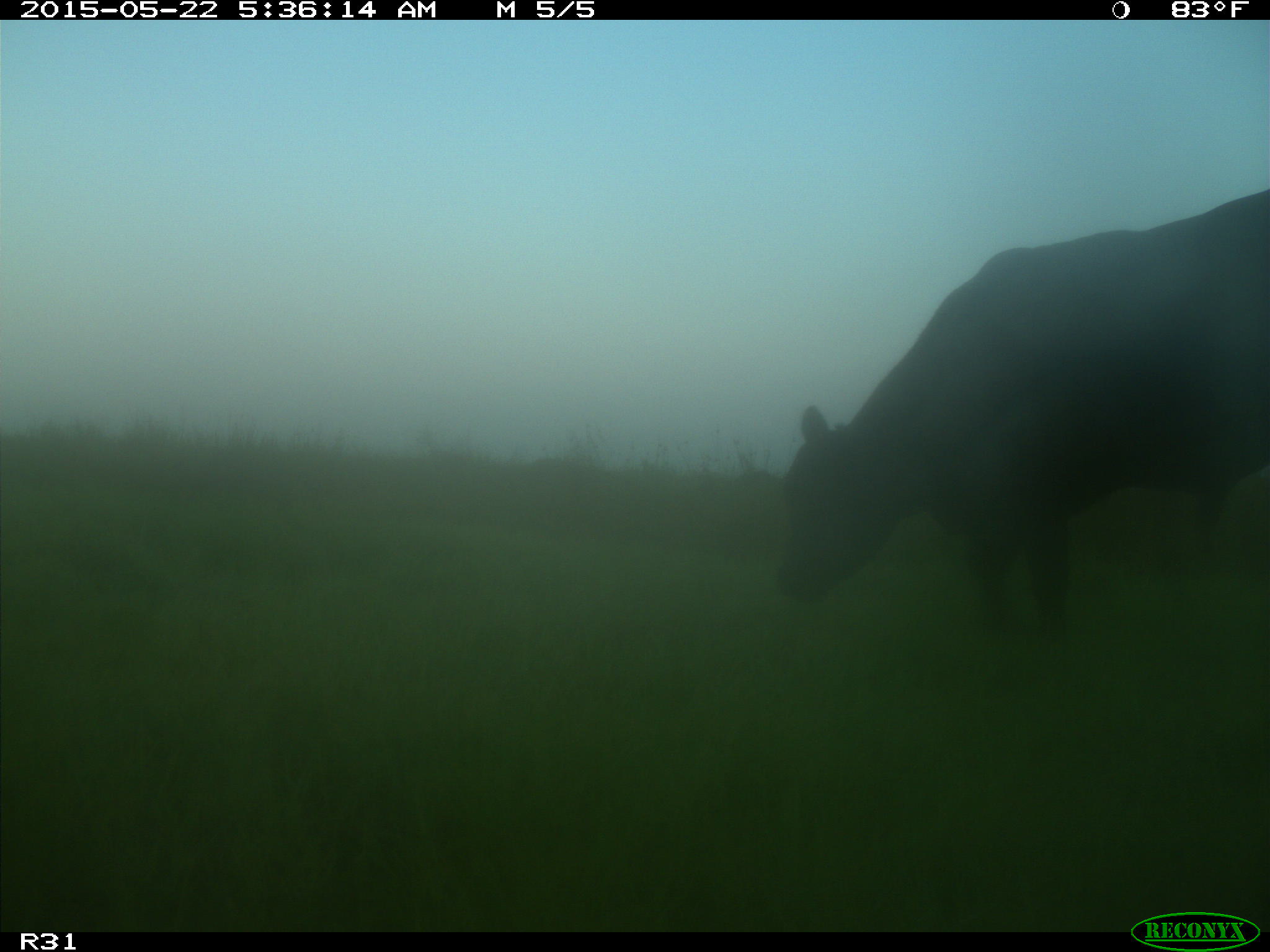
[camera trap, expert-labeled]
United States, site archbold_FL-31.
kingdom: Animalia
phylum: Chordata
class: Mammalia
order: Artiodactyla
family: Bovidae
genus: Bos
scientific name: Bos taurus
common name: domestic cow